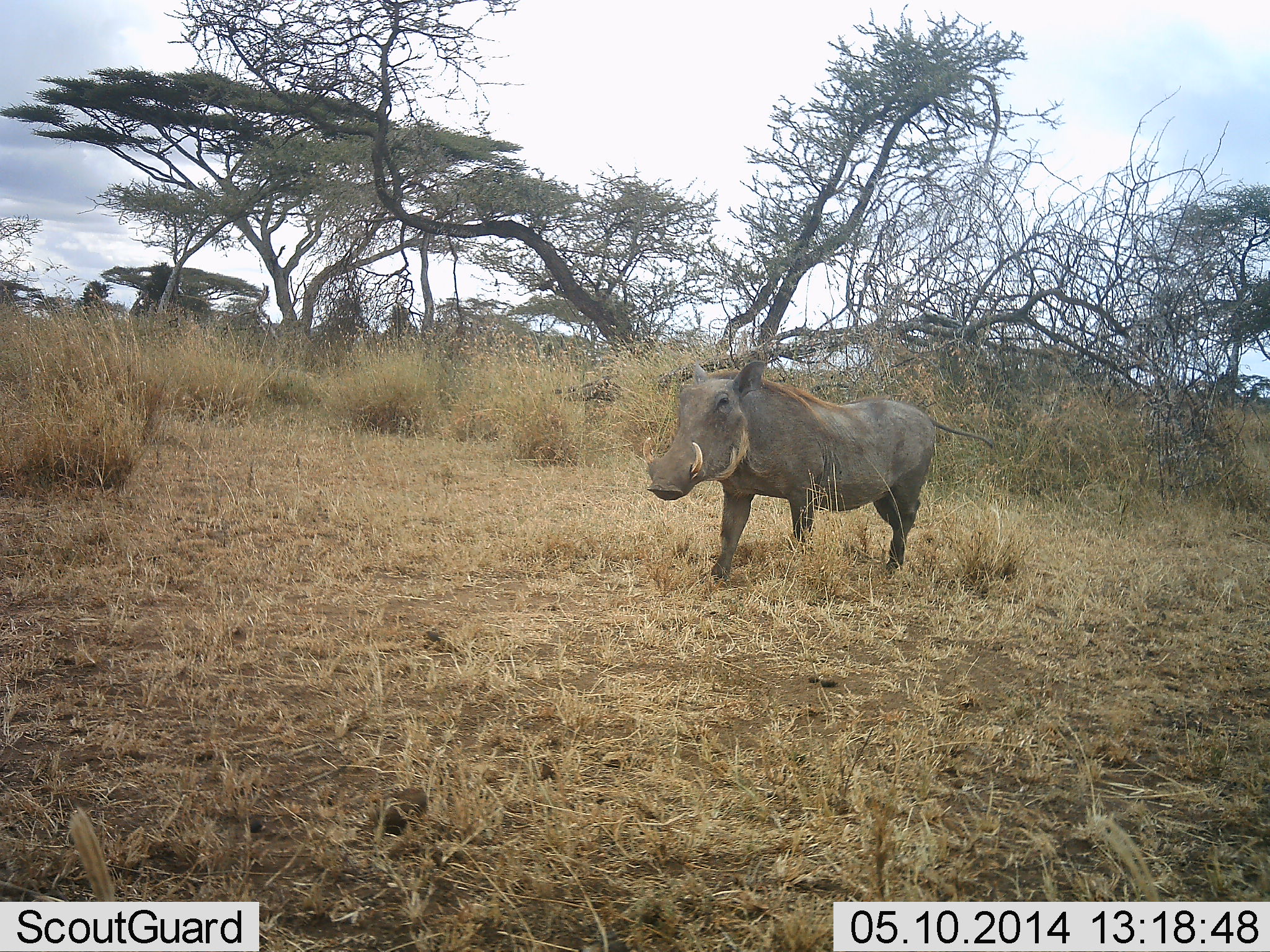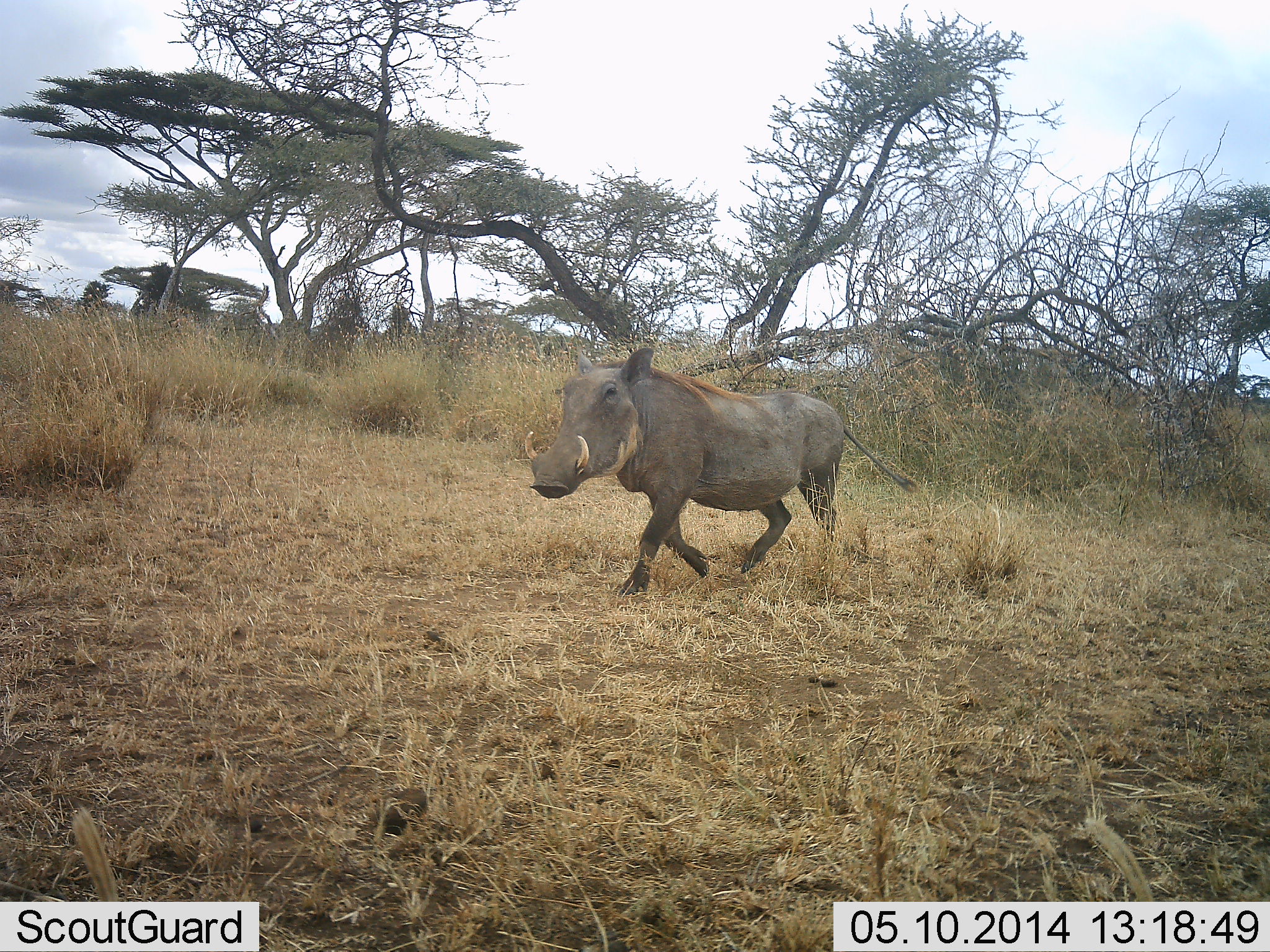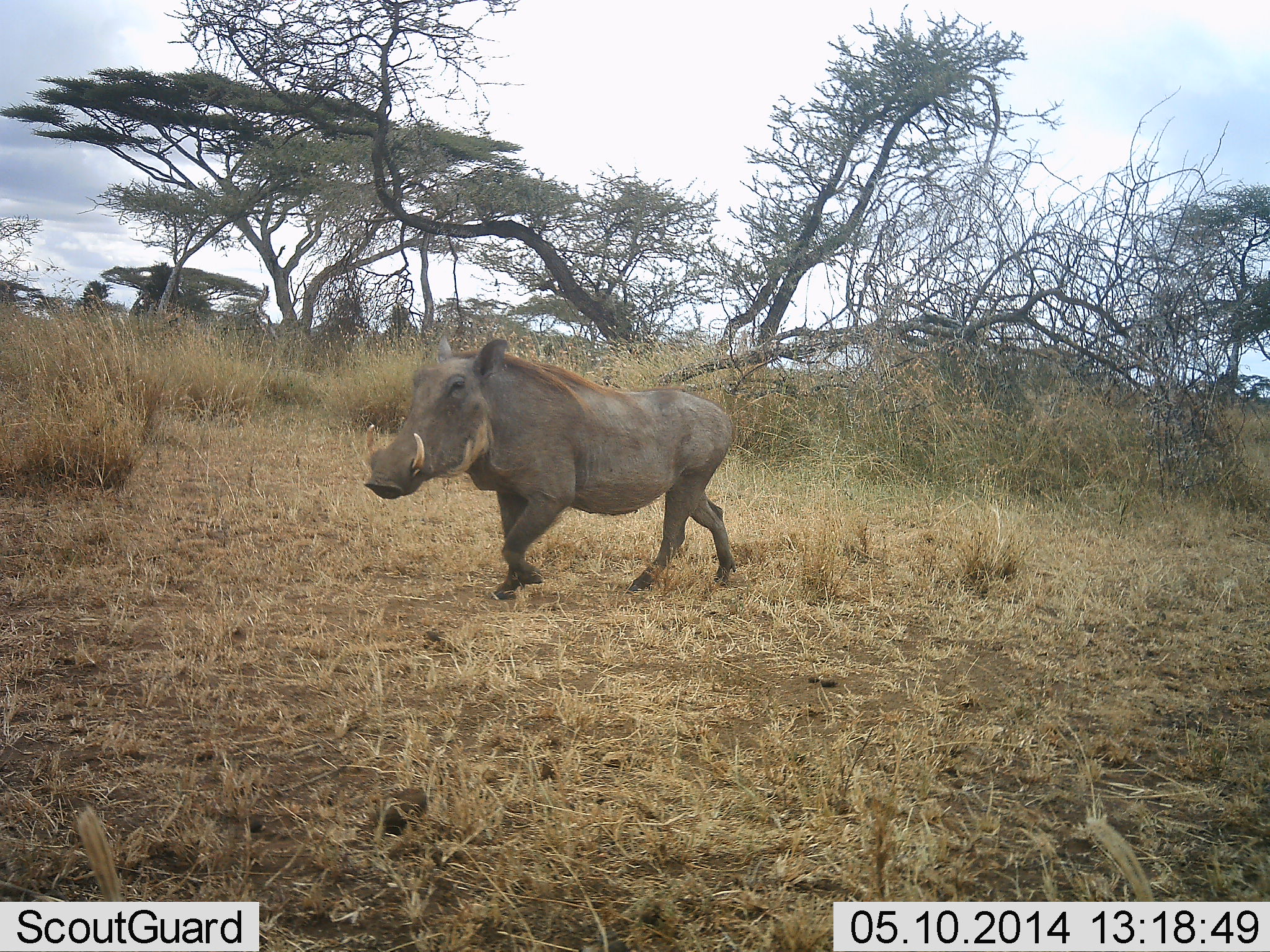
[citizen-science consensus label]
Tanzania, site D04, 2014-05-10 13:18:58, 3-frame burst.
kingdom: Animalia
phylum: Chordata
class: Mammalia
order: Artiodactyla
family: Suidae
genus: Phacochoerus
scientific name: Phacochoerus africanus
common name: warthog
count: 1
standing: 0%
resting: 0%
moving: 100%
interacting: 0%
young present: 0%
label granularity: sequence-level